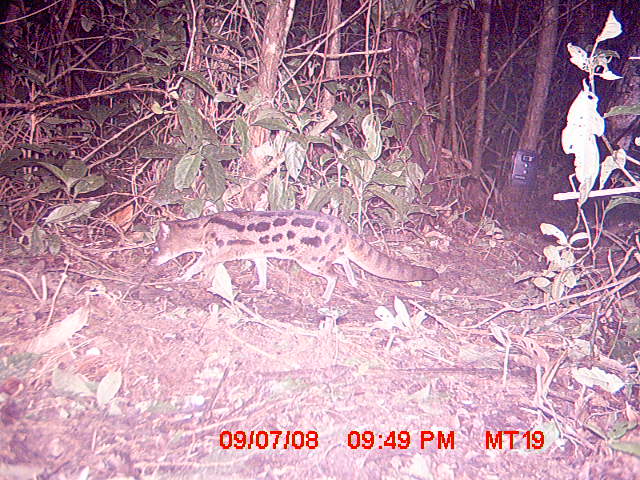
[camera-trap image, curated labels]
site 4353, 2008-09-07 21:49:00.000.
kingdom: Animalia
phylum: Chordata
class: Aves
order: Cuculiformes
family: Cuculidae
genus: Coua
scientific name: Coua serriana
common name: red-breasted coua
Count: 1.